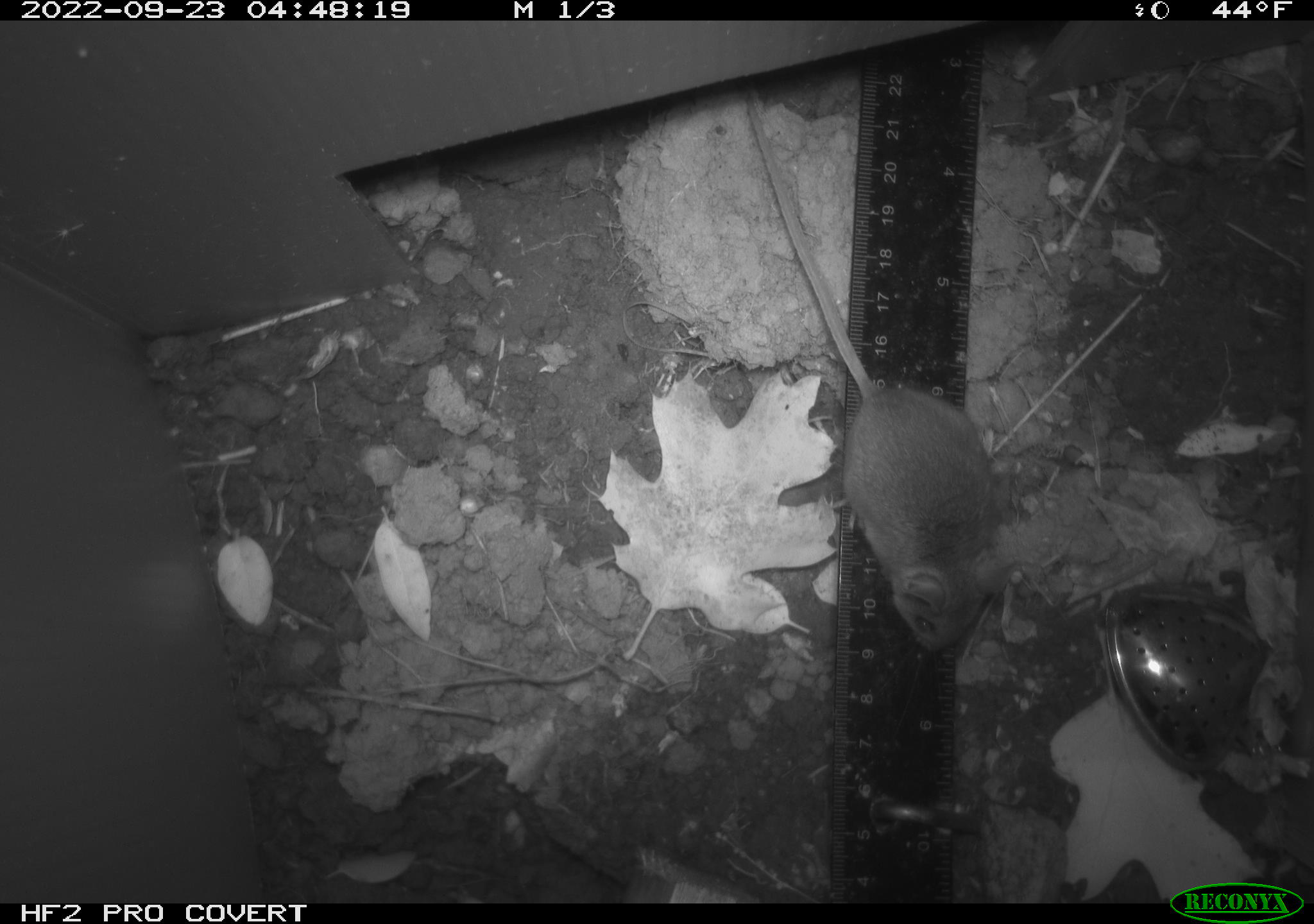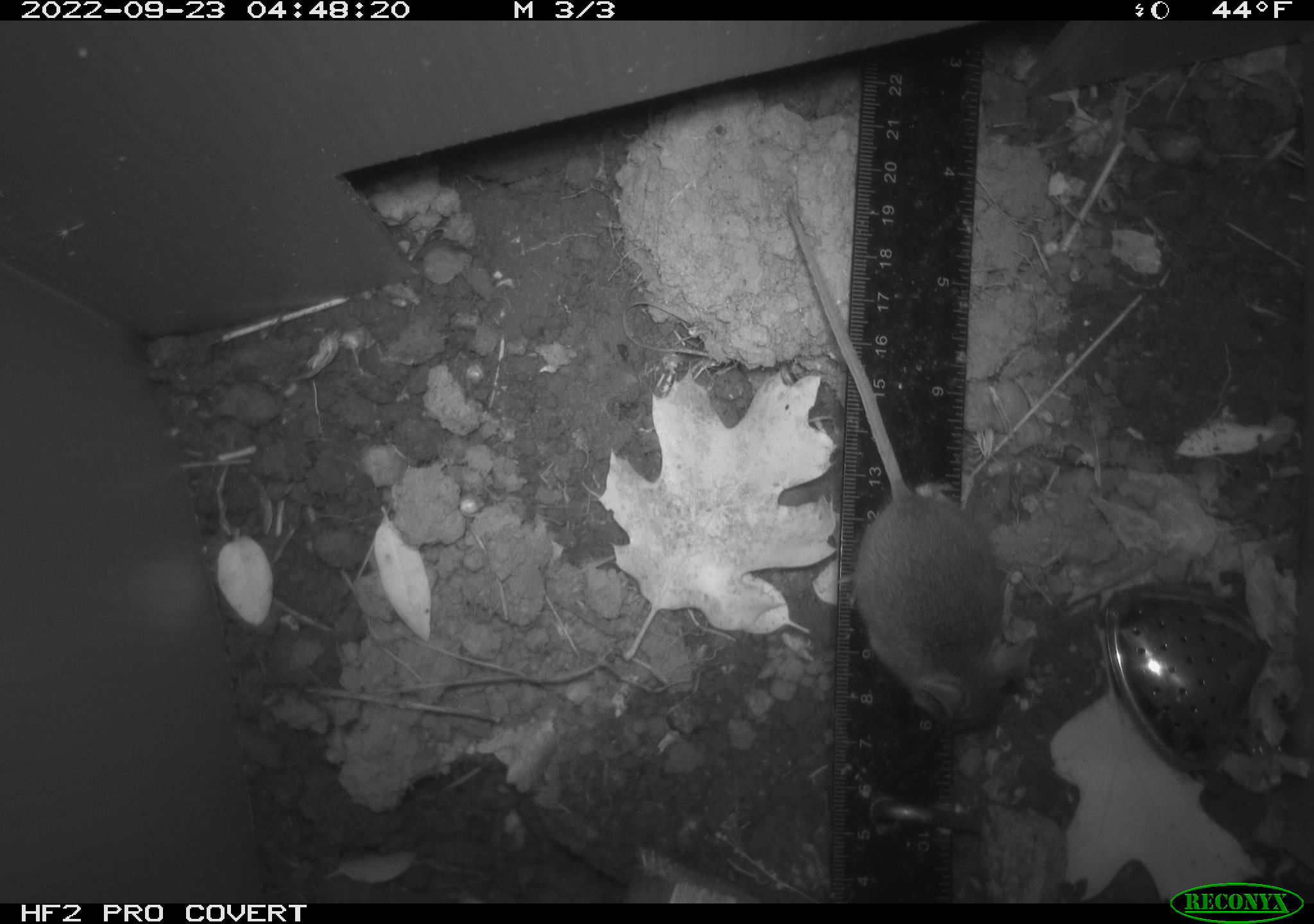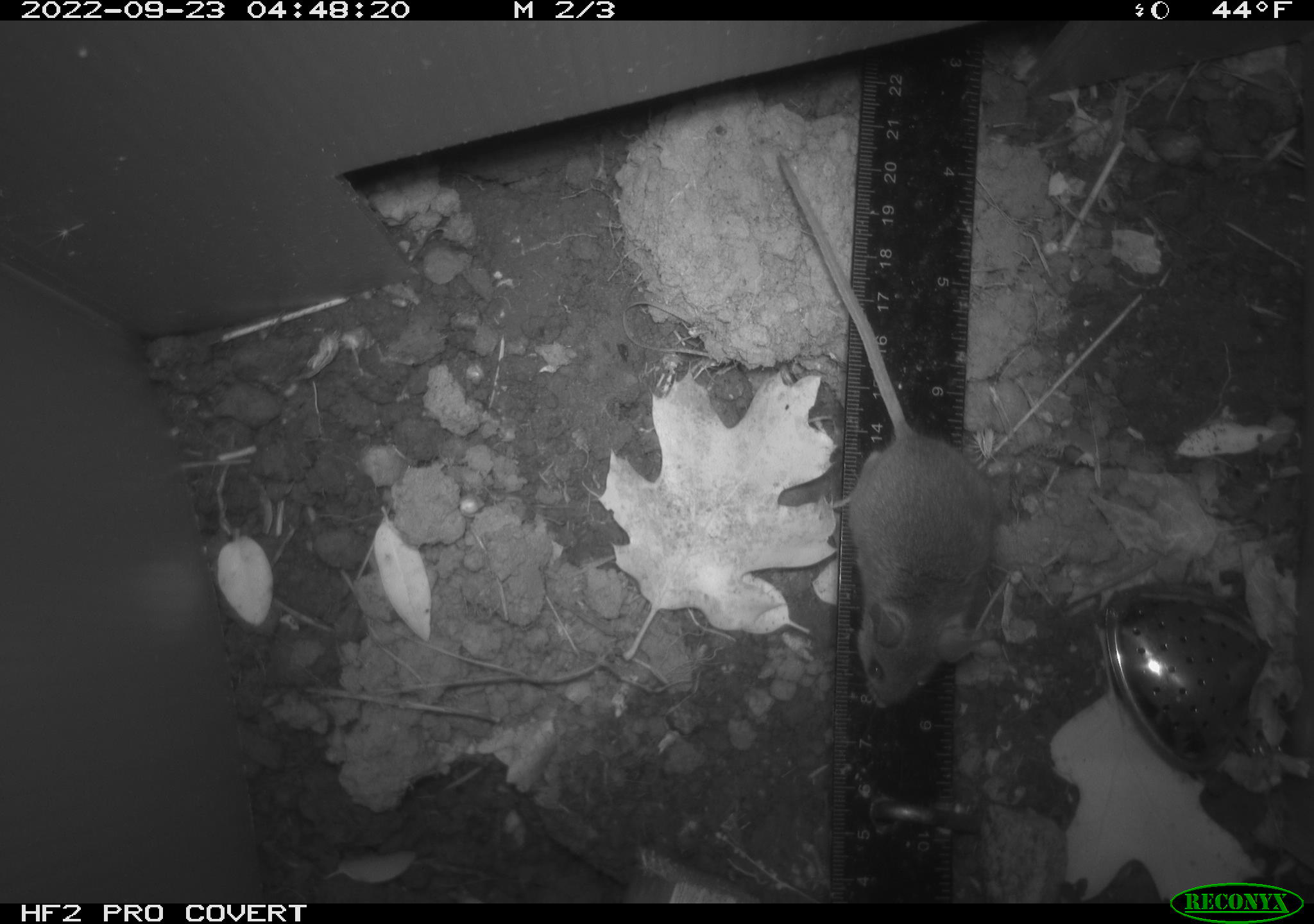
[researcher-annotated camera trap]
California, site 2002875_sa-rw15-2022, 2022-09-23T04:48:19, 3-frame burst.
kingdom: Animalia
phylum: Chordata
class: Mammalia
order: Rodentia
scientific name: Rodentia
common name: mouse species